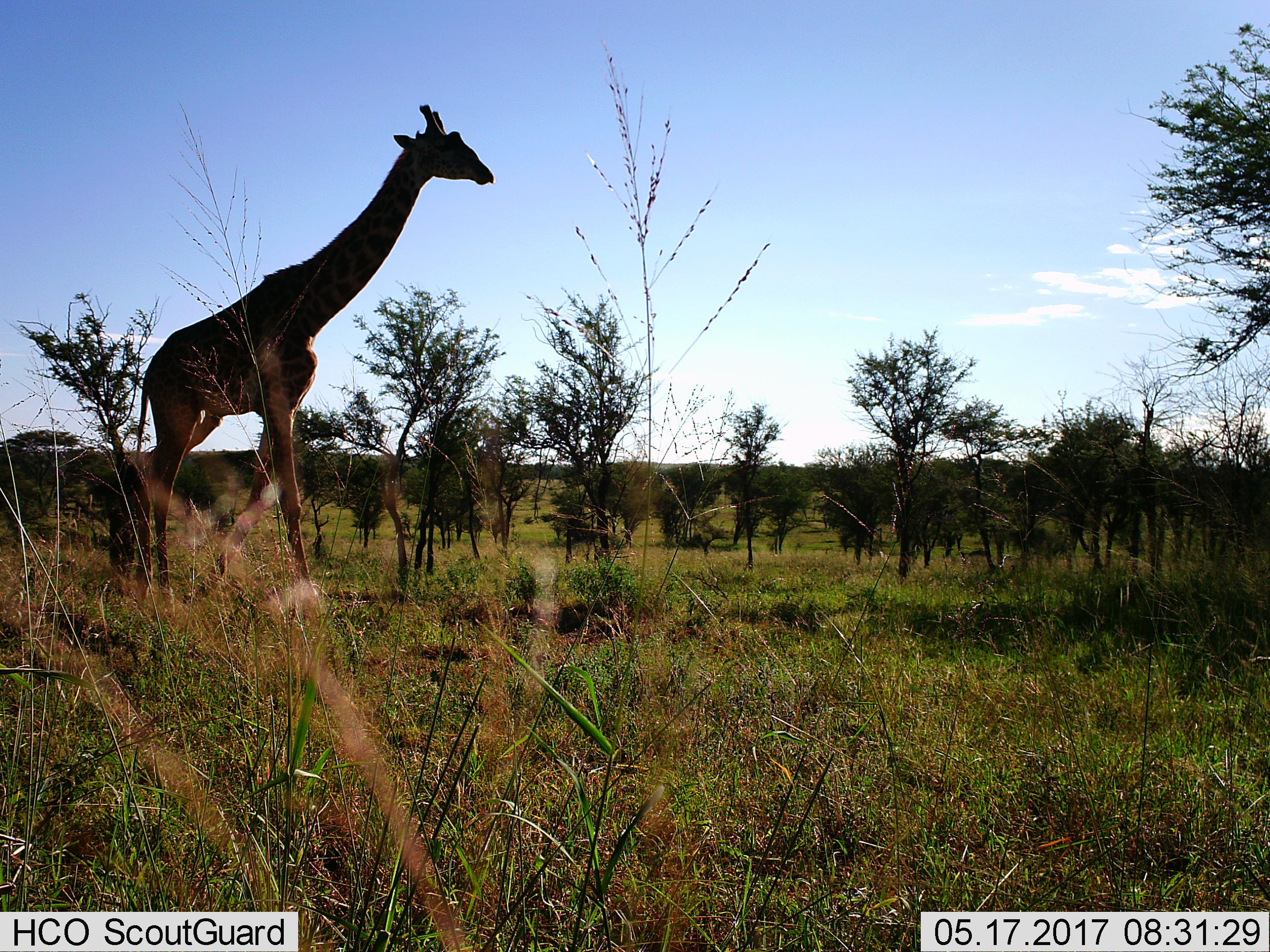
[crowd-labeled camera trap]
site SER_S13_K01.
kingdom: Animalia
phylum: Chordata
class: Mammalia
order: Artiodactyla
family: Giraffidae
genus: Giraffa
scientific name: Giraffa camelopardalis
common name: giraffe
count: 1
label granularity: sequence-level